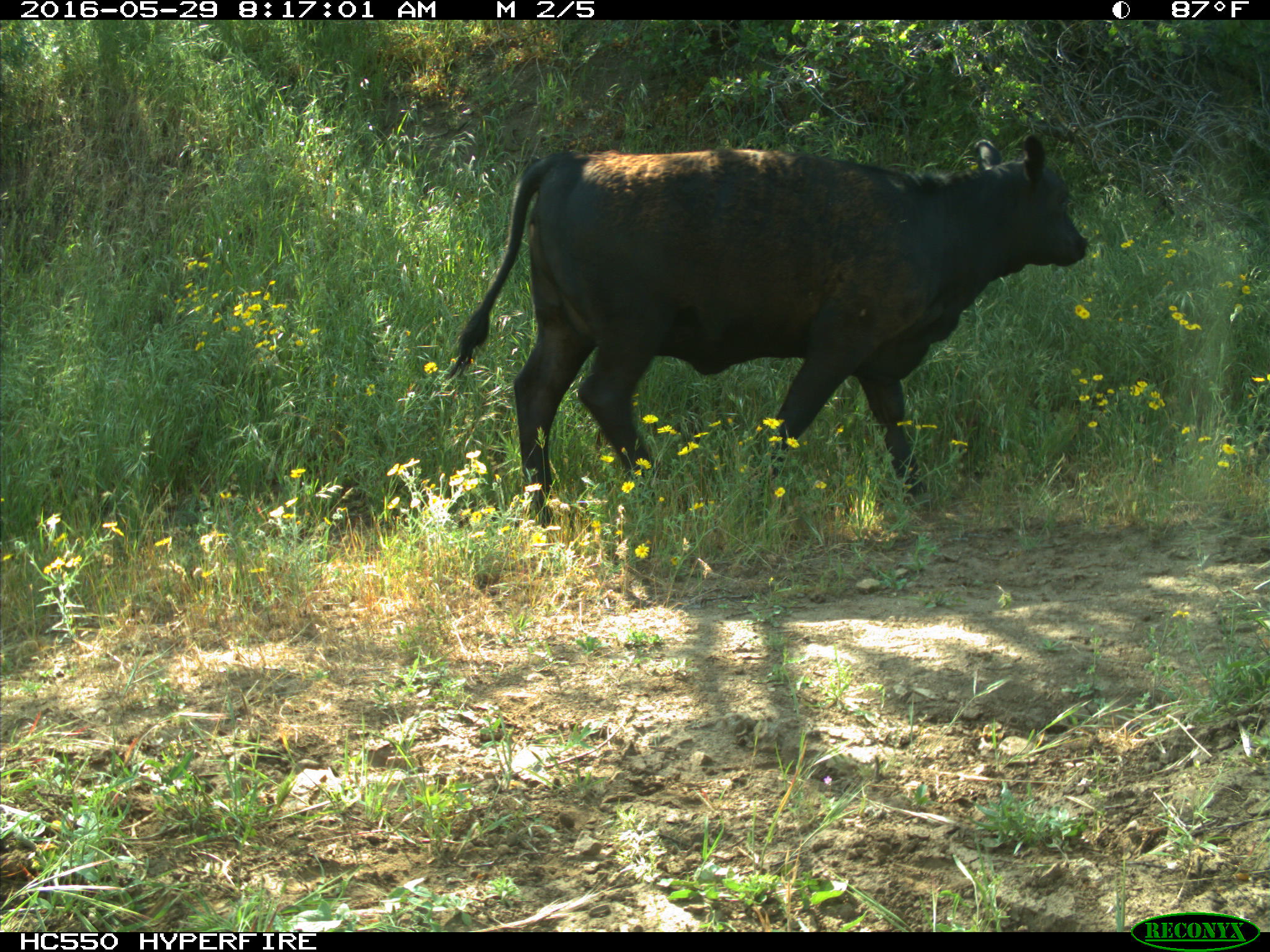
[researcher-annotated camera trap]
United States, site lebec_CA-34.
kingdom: Animalia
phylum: Chordata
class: Mammalia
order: Artiodactyla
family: Bovidae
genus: Bos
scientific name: Bos taurus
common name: domestic cow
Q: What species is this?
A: Bos taurus (domestic cow).